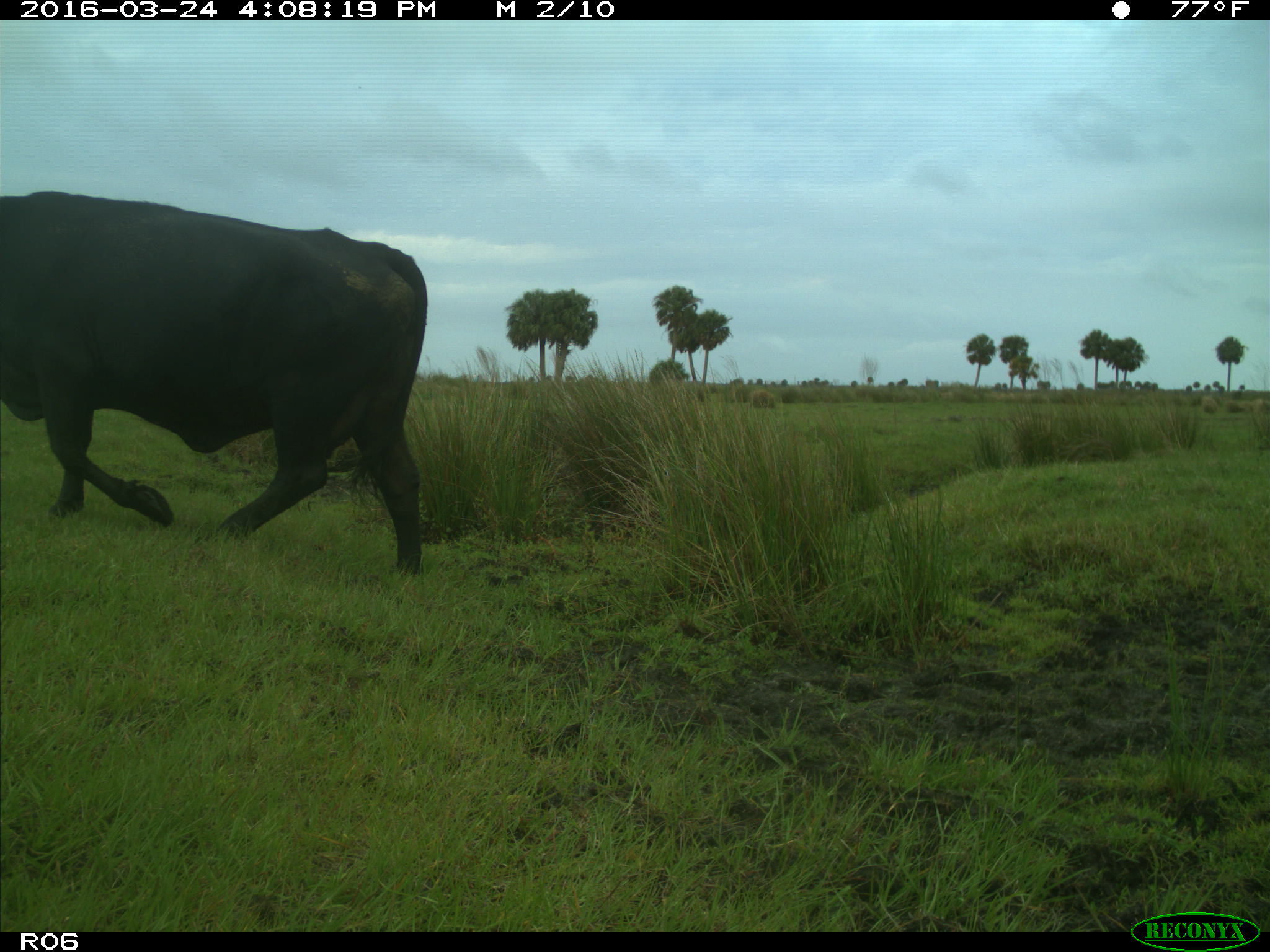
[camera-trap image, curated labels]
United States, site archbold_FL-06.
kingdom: Animalia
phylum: Chordata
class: Mammalia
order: Artiodactyla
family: Bovidae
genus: Bos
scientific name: Bos taurus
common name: domestic cow